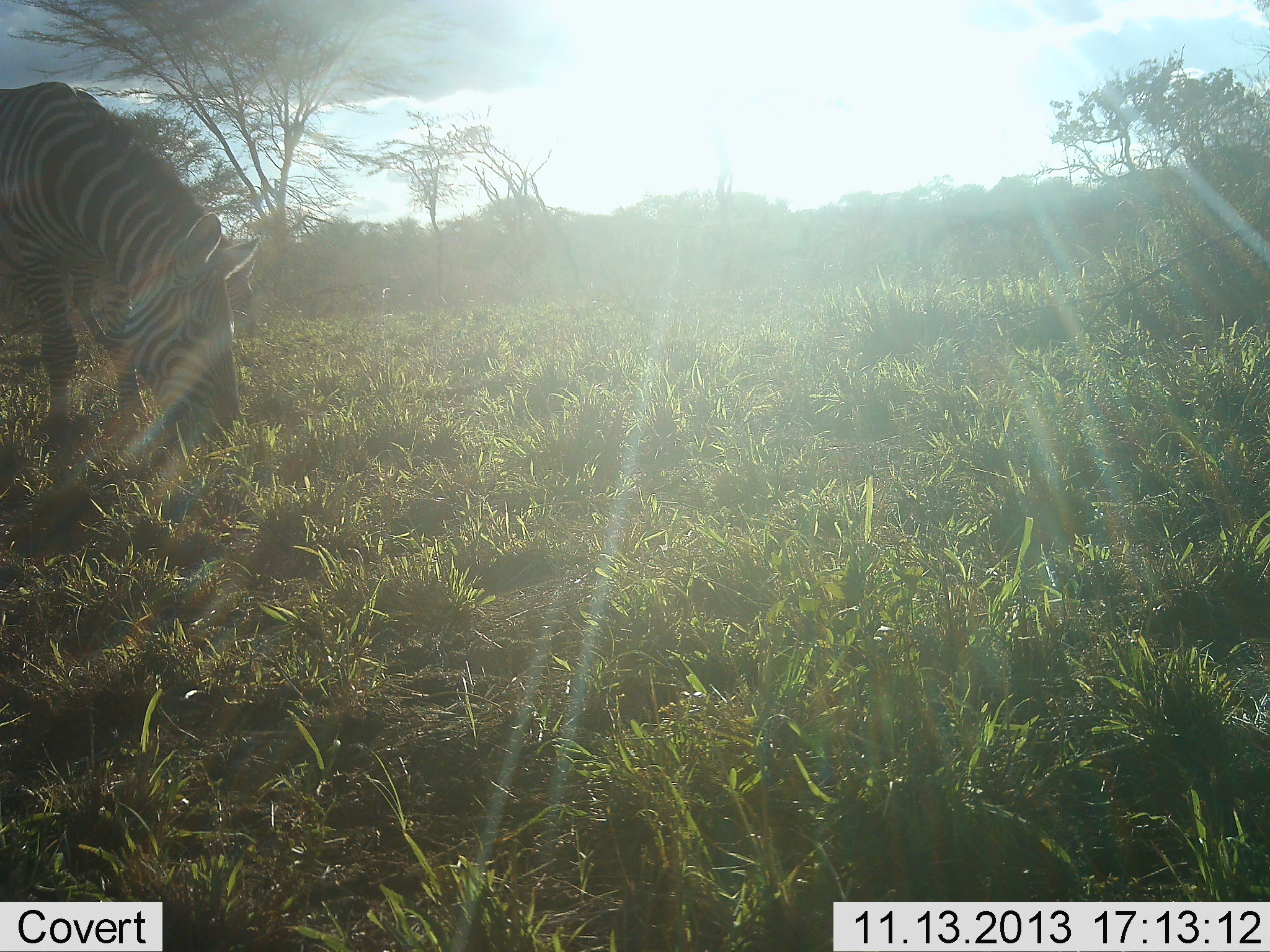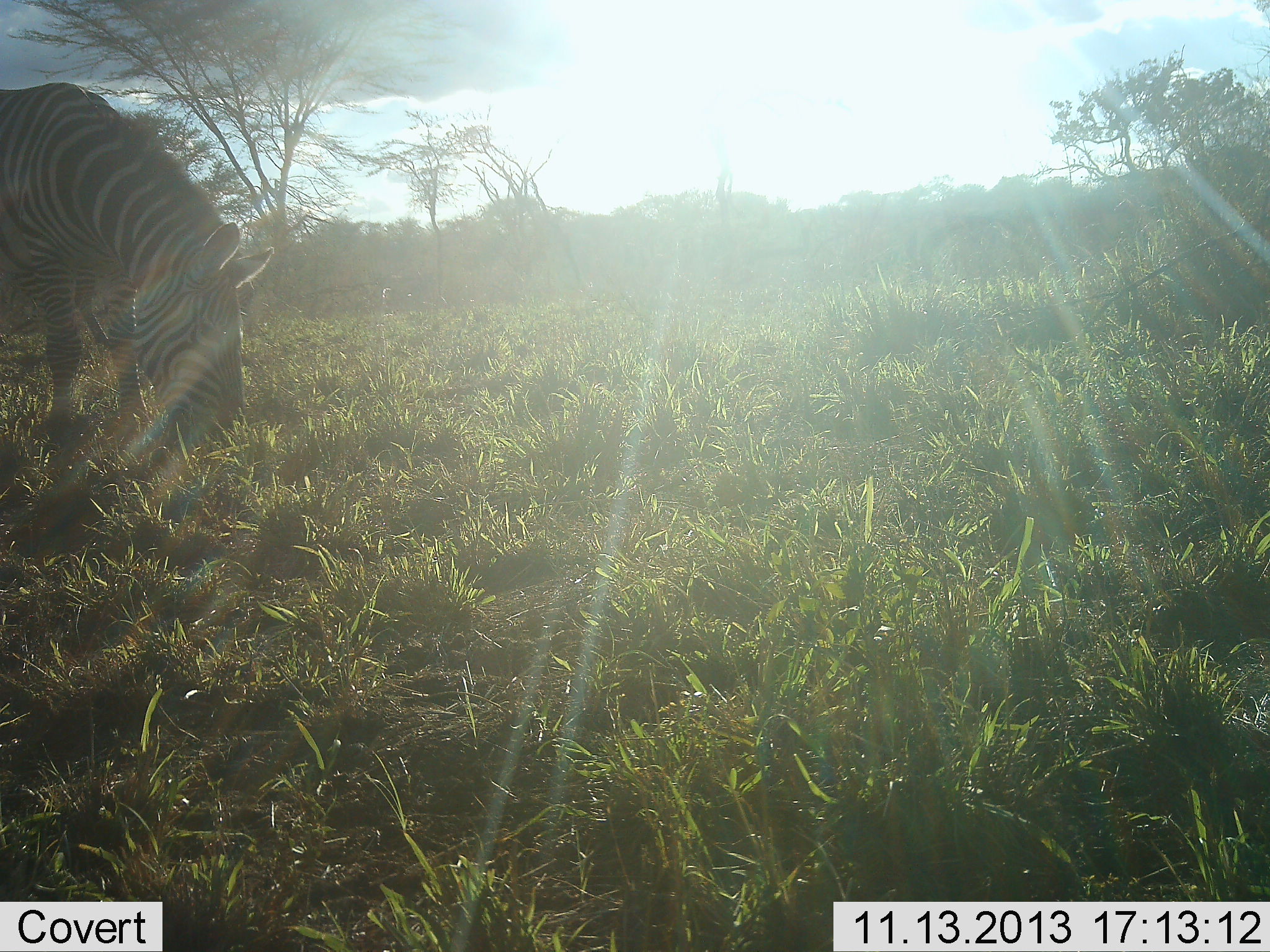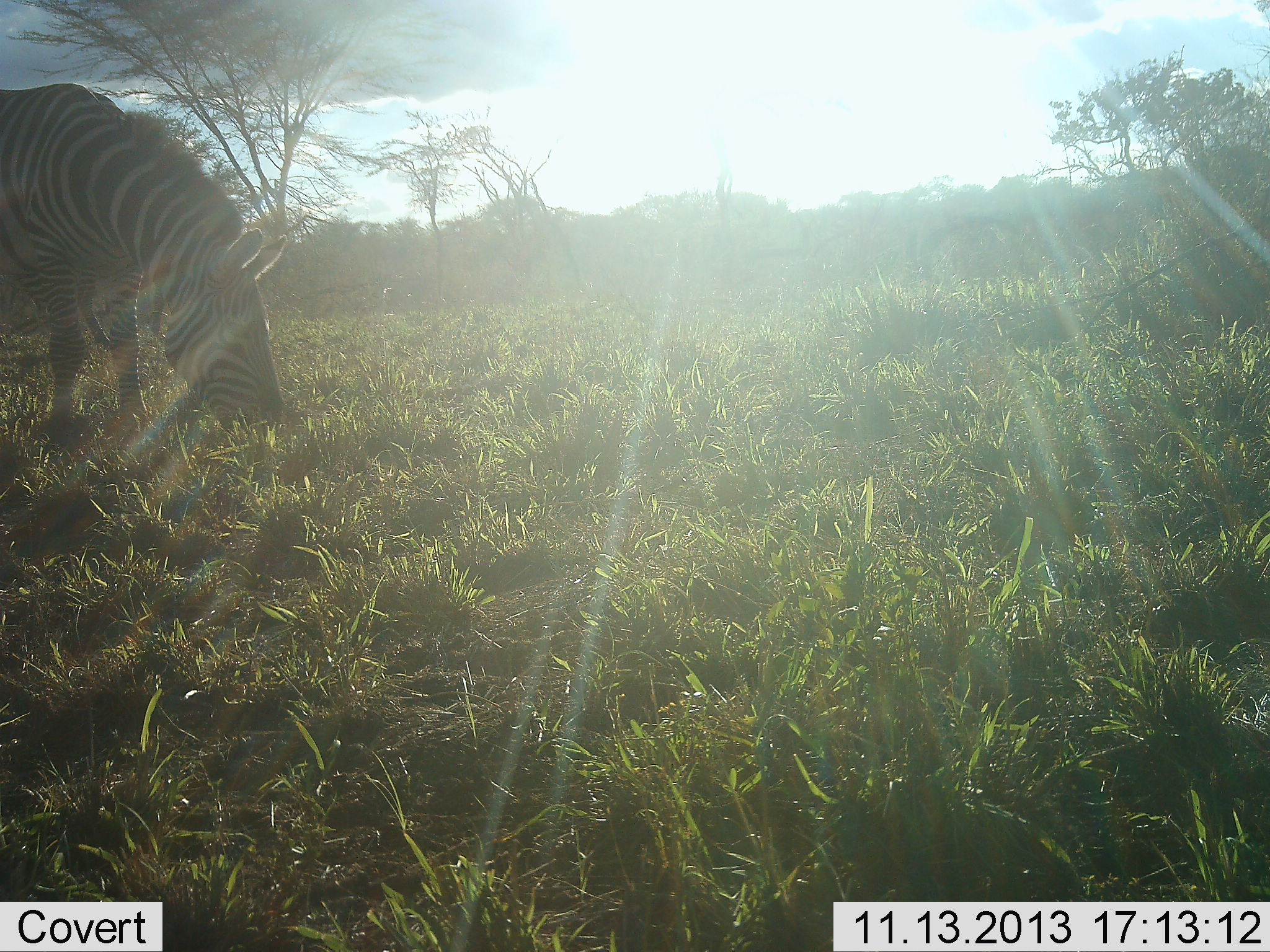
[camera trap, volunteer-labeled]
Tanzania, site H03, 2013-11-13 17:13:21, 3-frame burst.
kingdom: Animalia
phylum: Chordata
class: Mammalia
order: Perissodactyla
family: Equidae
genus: Equus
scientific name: Equus quagga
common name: plains zebra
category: zebra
Zebra (plains zebra) (Equus quagga), count 1. Behavior (volunteer vote fractions): standing 10%, resting 0%, moving 10%, interacting 0%. Young present (vote fraction): 0%. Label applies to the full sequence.